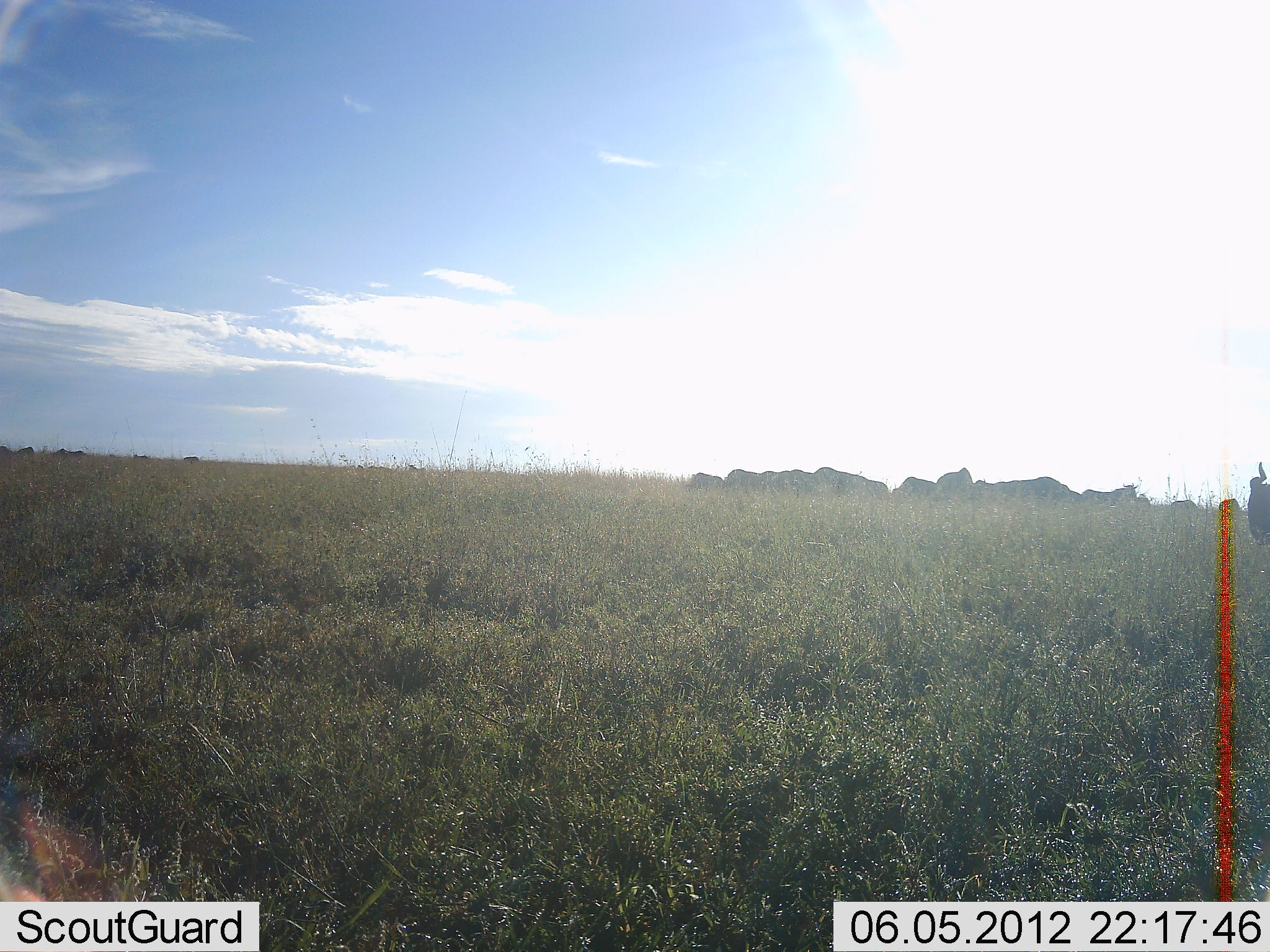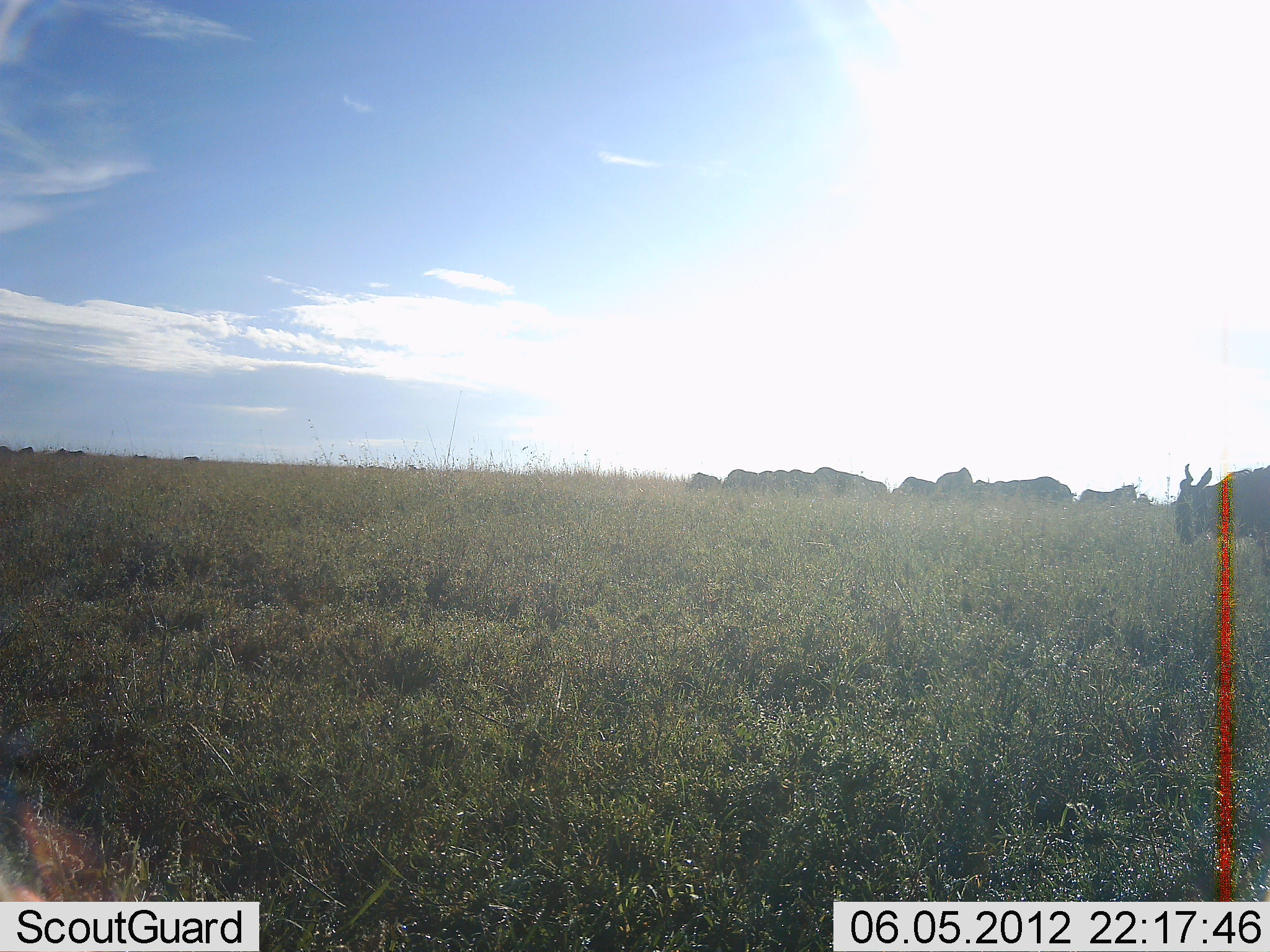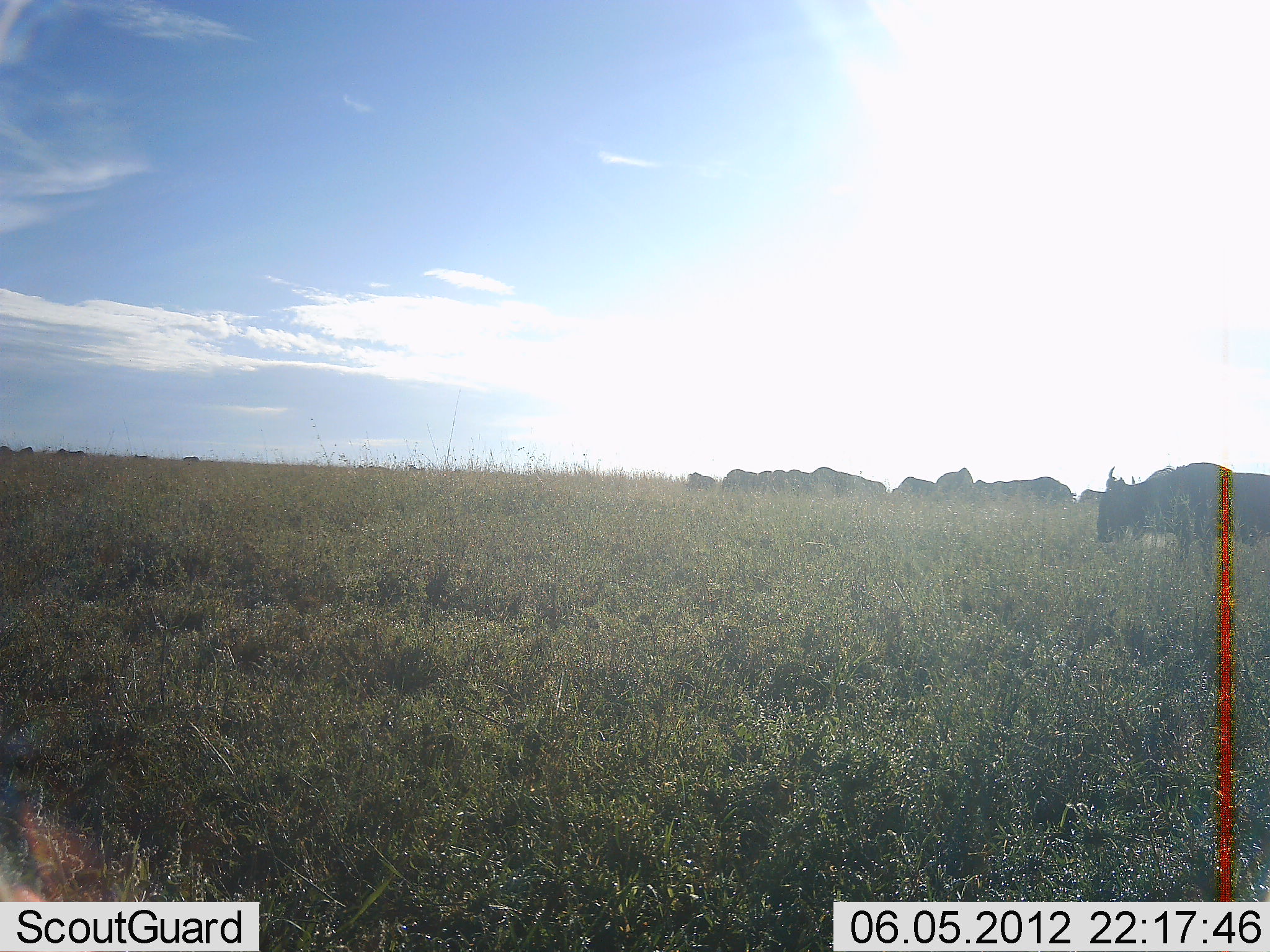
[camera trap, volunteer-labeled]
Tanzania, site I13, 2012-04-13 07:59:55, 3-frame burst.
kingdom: Animalia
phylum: Chordata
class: Mammalia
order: Artiodactyla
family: Bovidae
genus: Connochaetes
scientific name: Connochaetes taurinus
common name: blue wildebeest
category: wildebeest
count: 10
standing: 48%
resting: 4%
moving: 81%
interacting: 0%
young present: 0%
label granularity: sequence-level